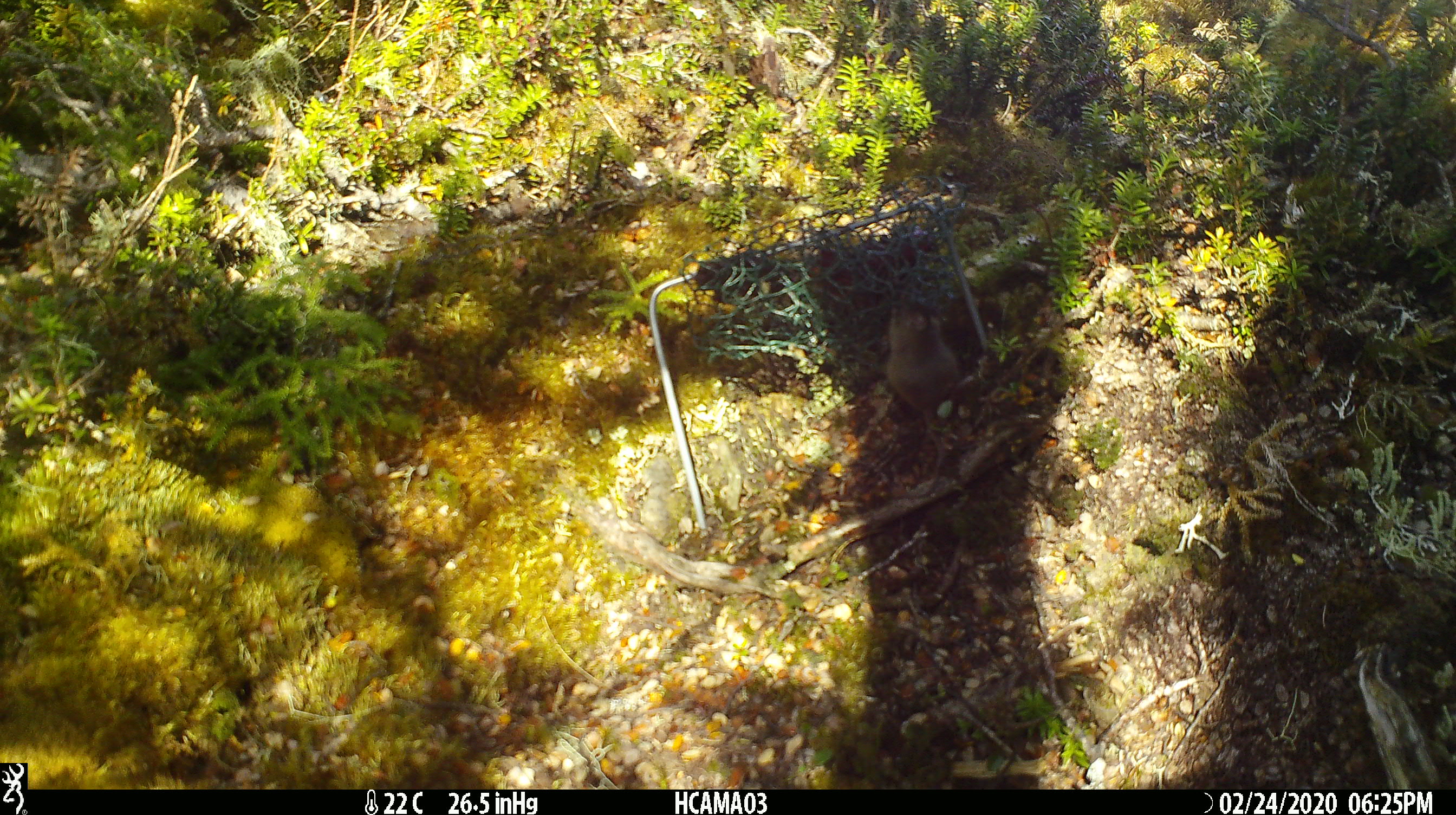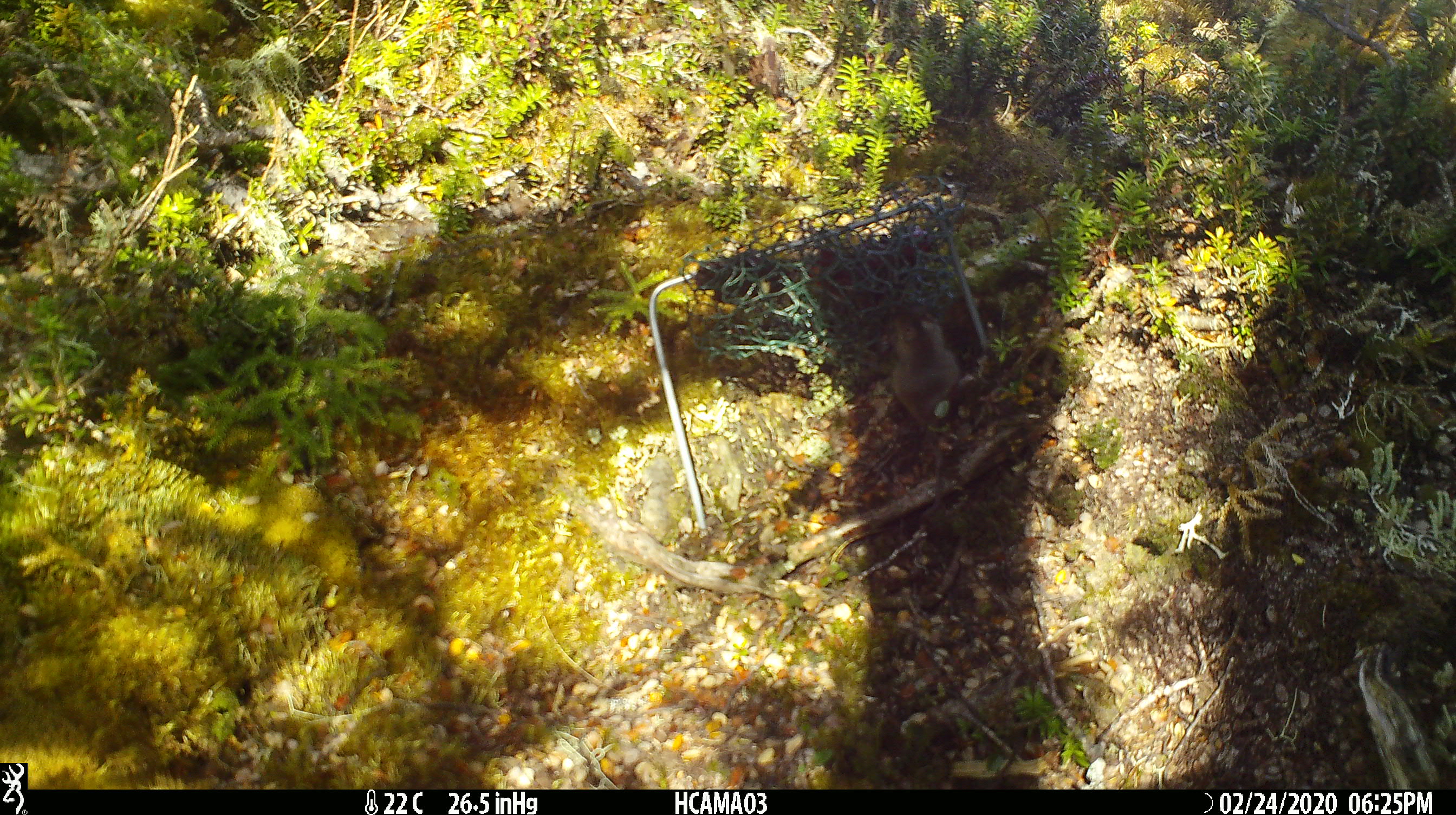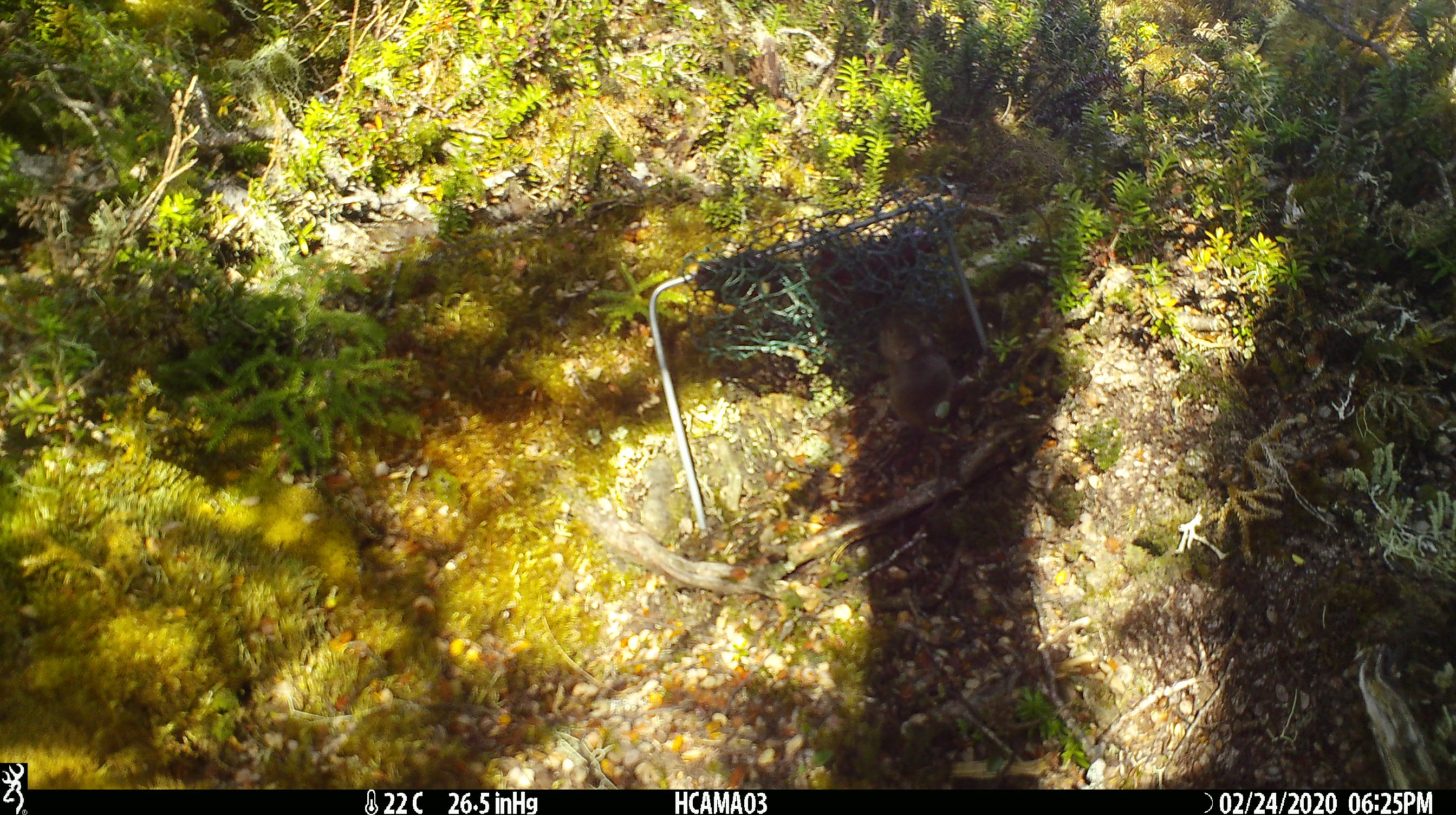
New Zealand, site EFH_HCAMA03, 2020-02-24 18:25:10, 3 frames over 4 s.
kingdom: Animalia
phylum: Chordata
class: Mammalia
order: Rodentia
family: Muridae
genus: Mus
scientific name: Mus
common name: mouse